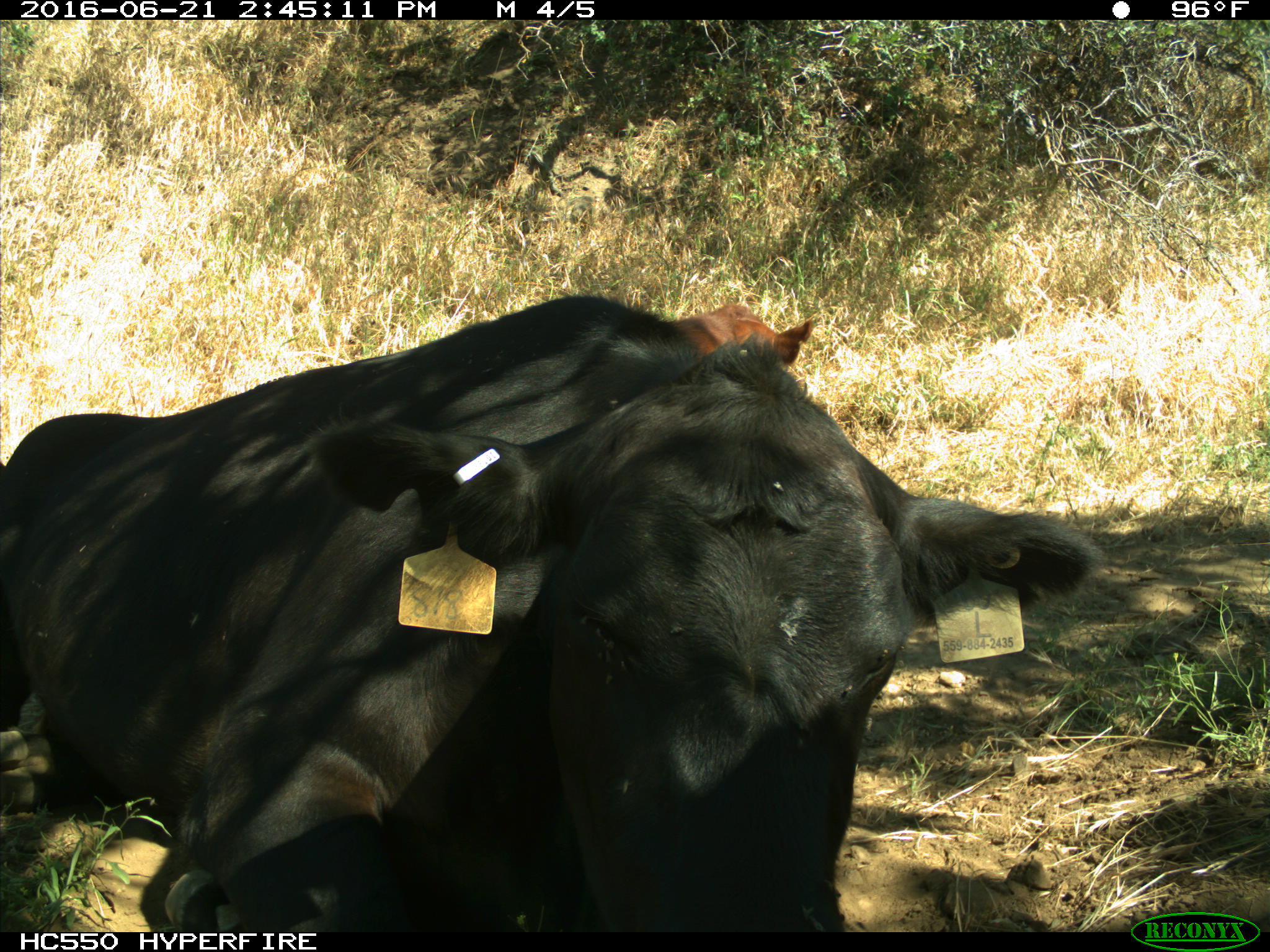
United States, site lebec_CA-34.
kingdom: Animalia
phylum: Chordata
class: Mammalia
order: Artiodactyla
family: Bovidae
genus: Bos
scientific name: Bos taurus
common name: domestic cow